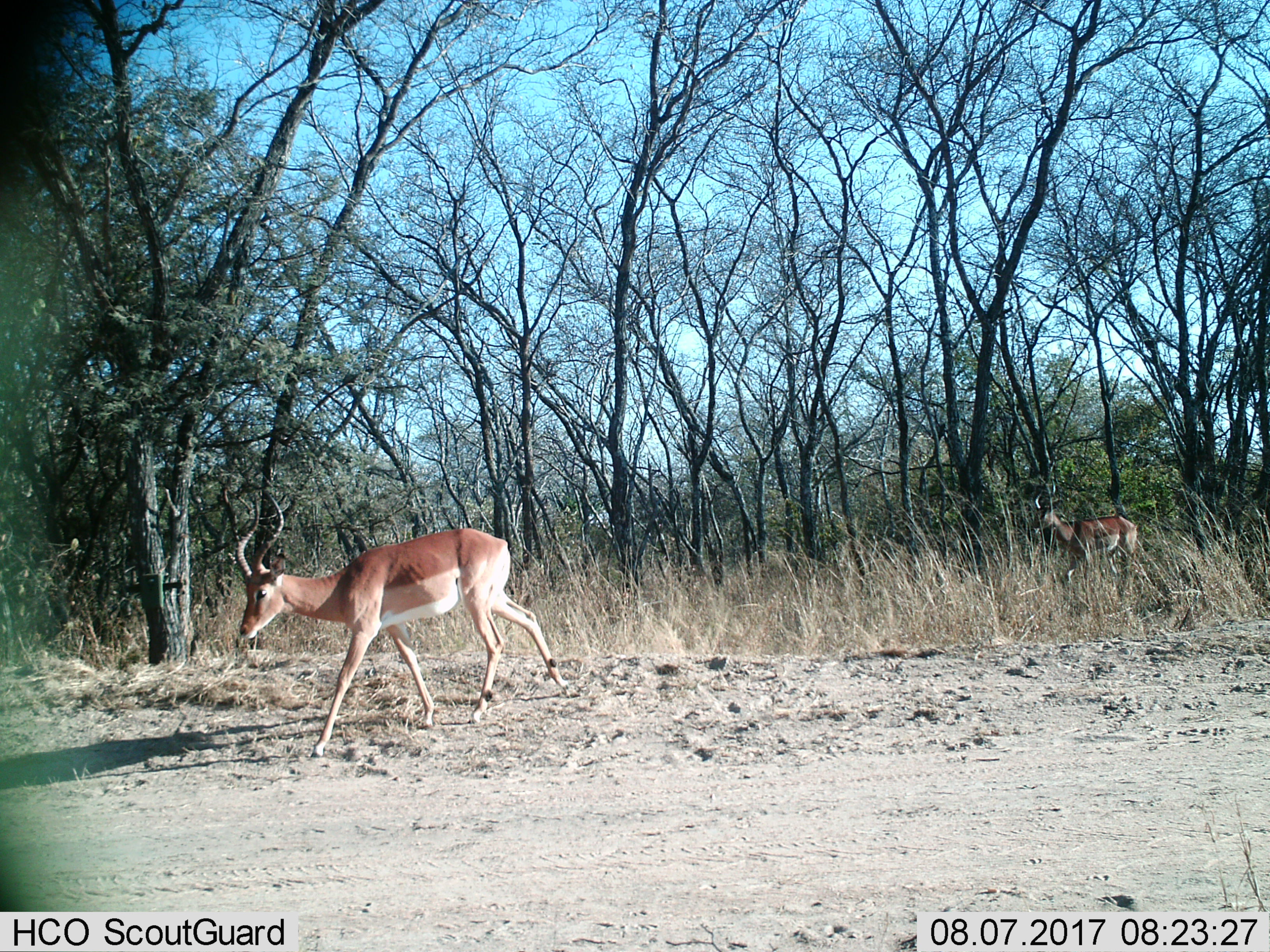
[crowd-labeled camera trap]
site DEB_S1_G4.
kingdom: Animalia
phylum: Chordata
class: Mammalia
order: Artiodactyla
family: Bovidae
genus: Aepyceros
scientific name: Aepyceros melampus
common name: impala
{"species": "impala (Aepyceros melampus)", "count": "2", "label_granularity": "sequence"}